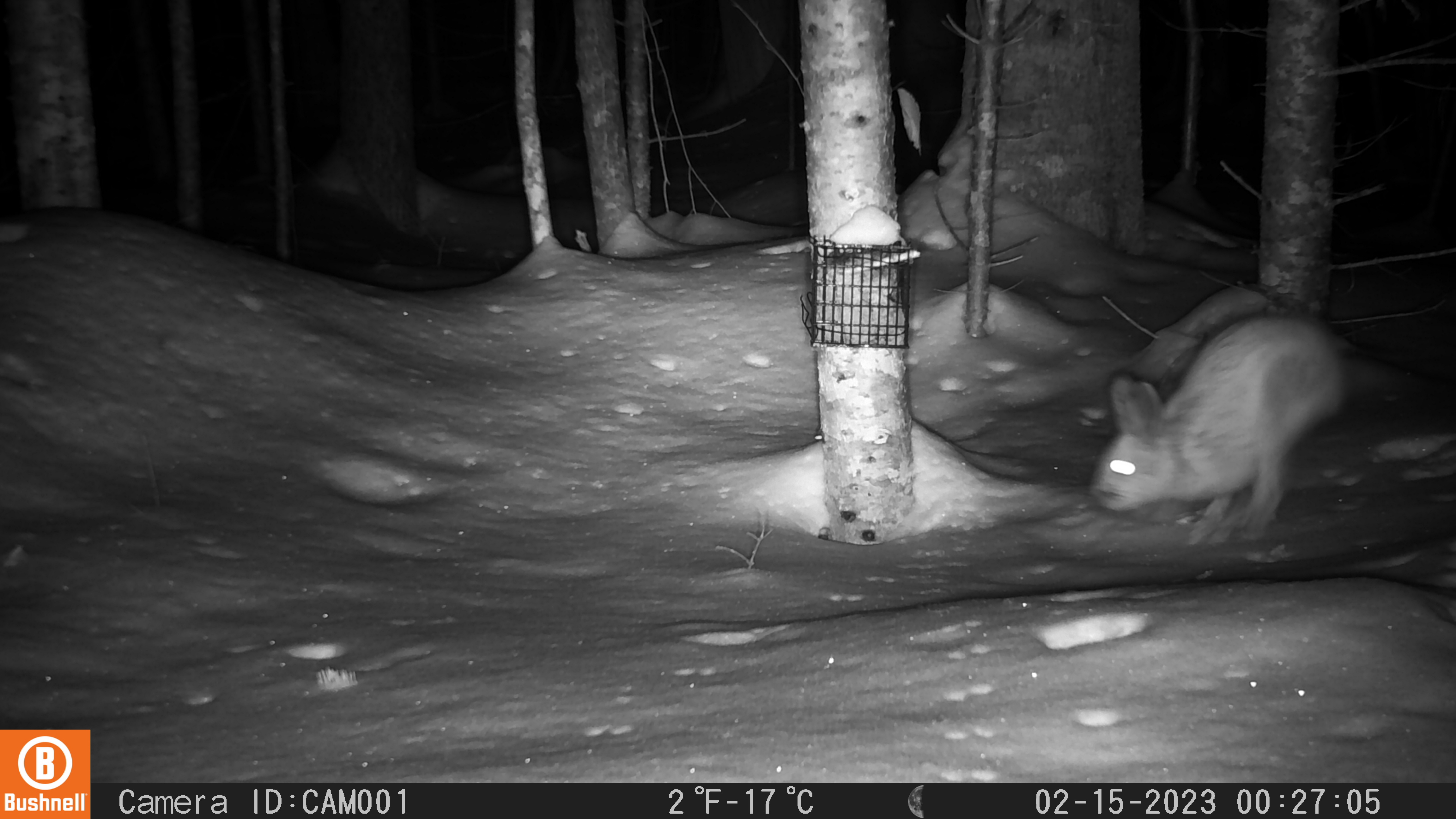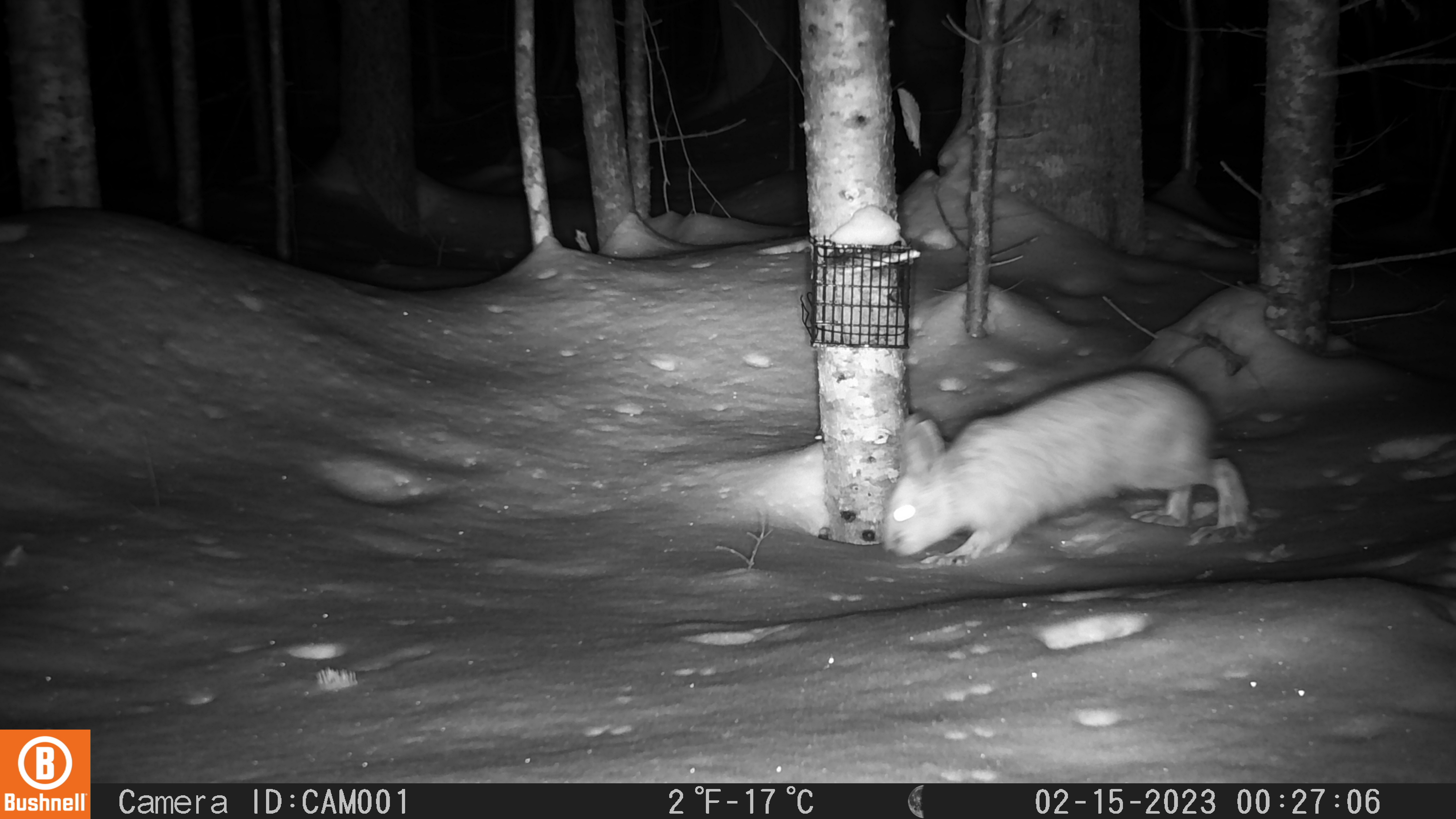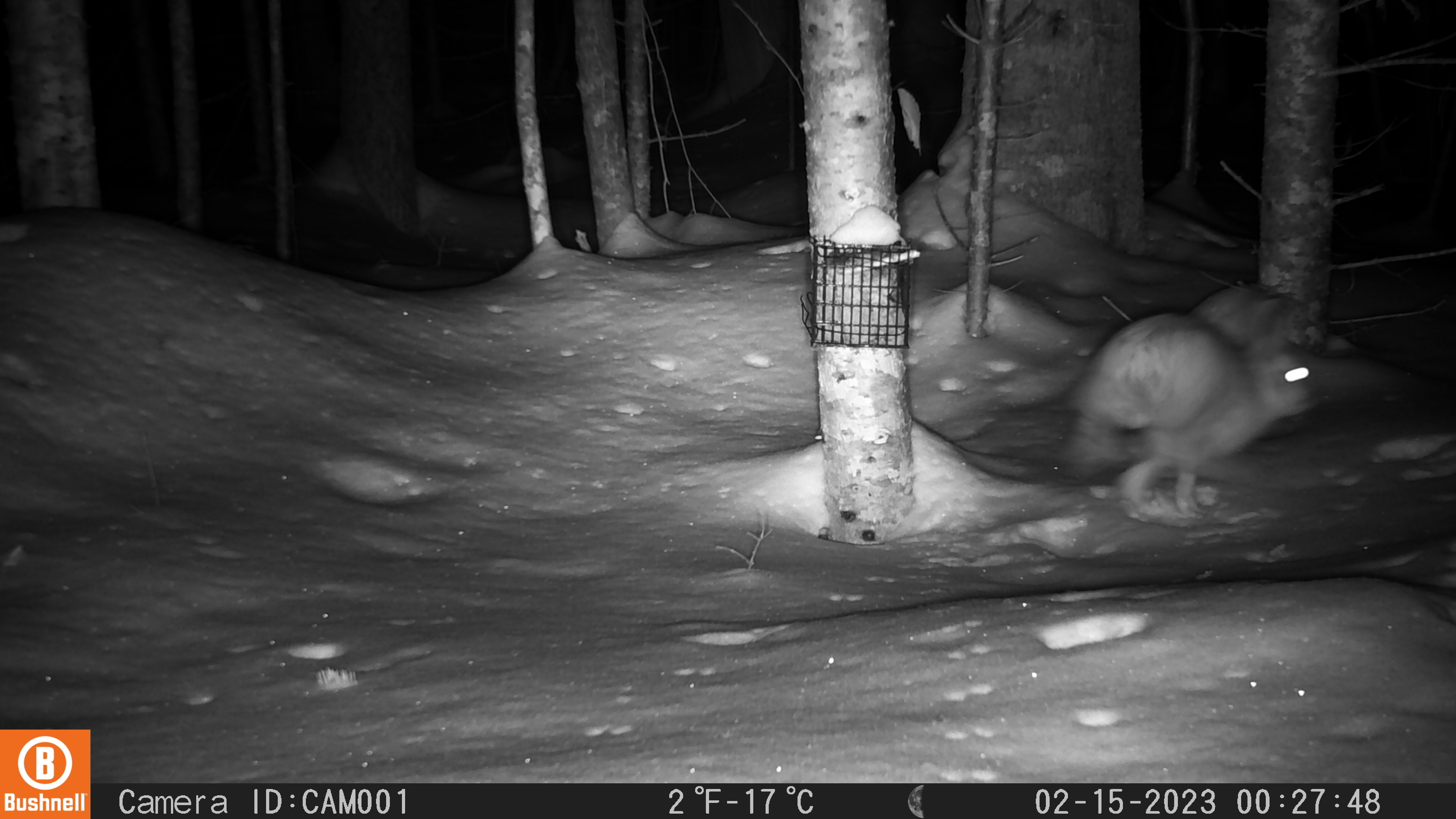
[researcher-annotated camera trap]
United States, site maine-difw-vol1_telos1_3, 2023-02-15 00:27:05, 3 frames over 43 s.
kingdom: Animalia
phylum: Chordata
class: Mammalia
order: Lagomorpha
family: Leporidae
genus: Lepus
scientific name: Lepus americanus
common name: snowshoe hare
Snowshoe hare (Lepus americanus).